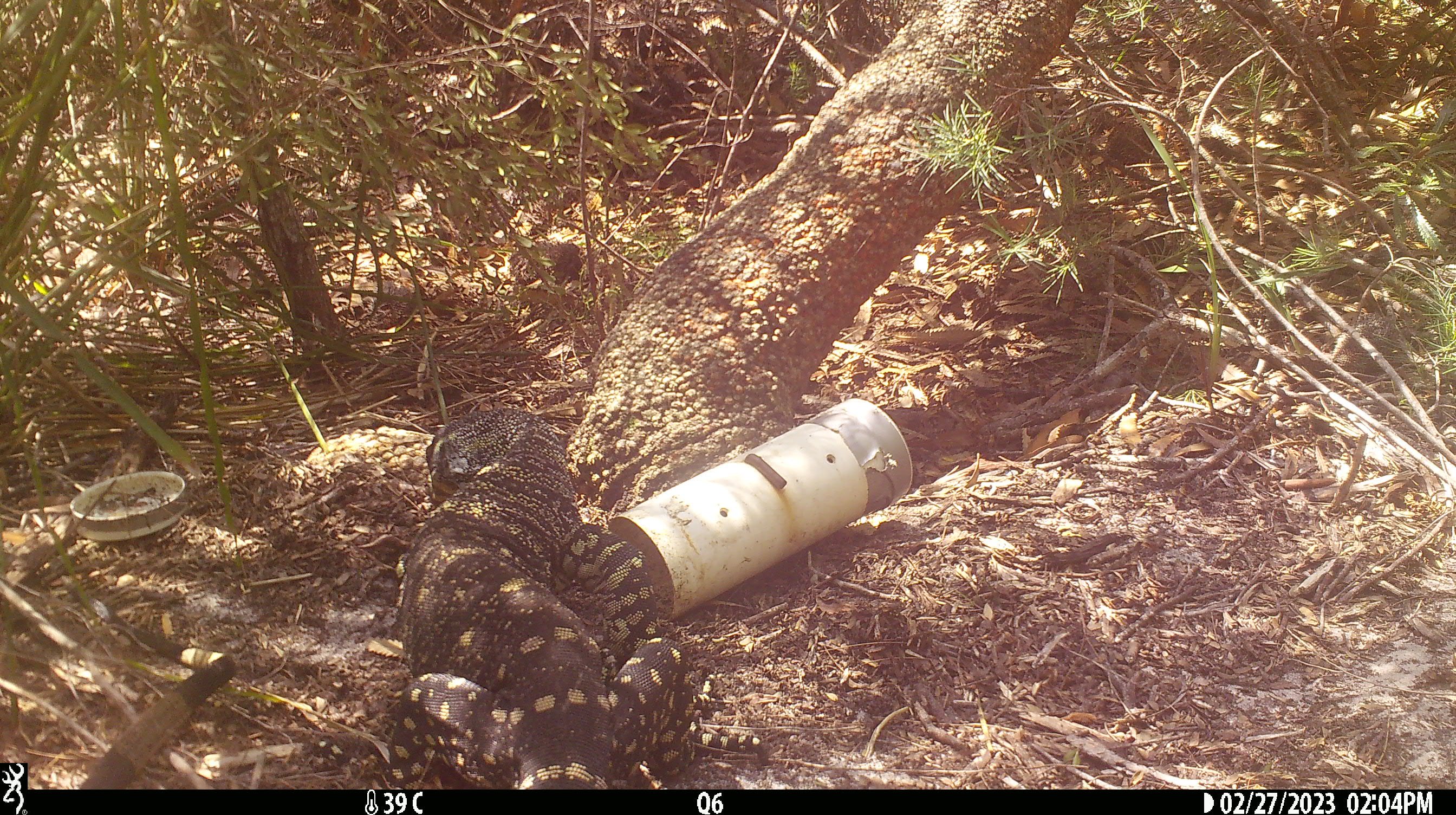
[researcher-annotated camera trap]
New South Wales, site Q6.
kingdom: Animalia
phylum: Chordata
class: Reptilia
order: Squamata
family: Varanidae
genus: Varanus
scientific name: Varanus varius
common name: lace monitor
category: goanna